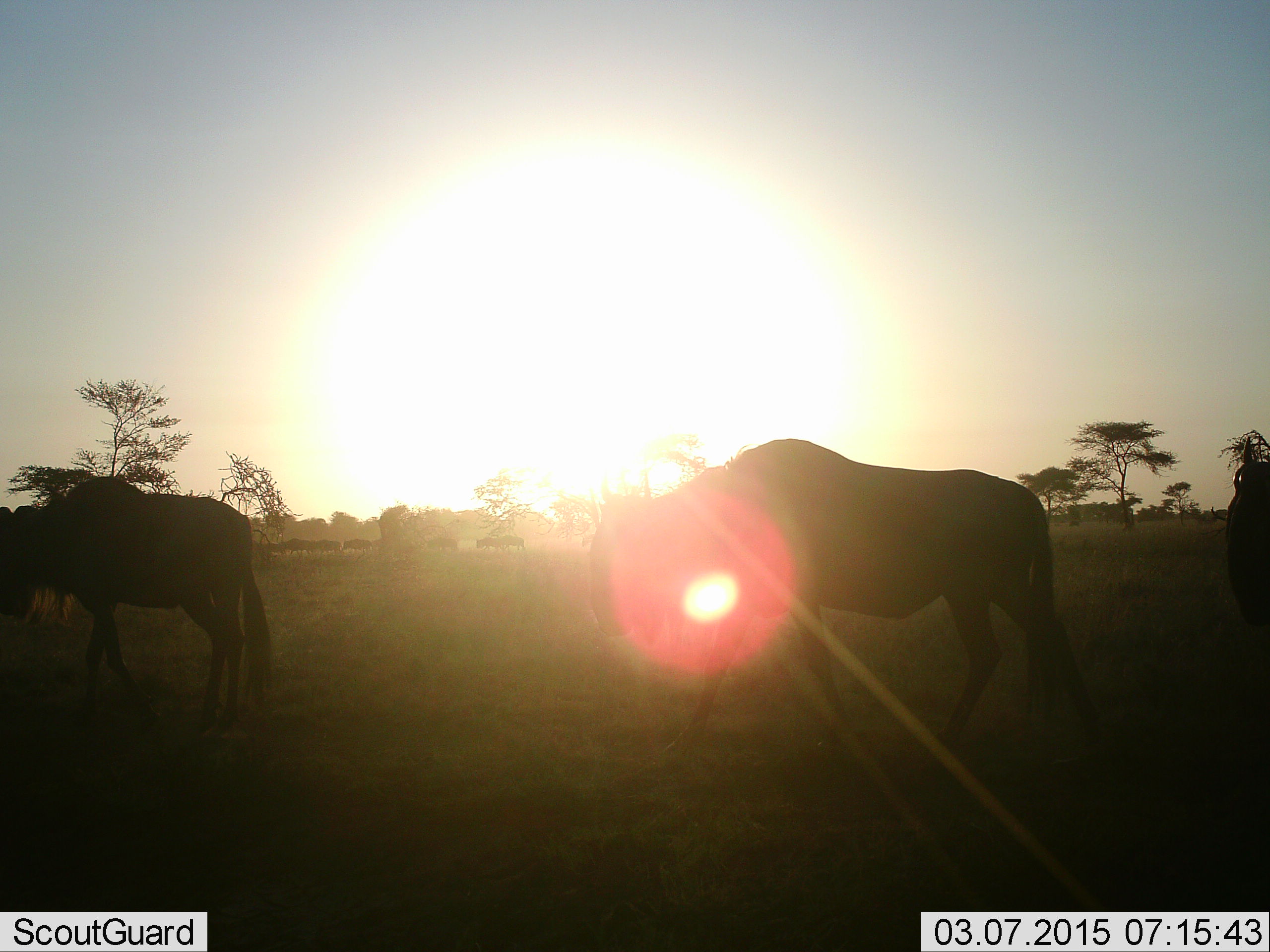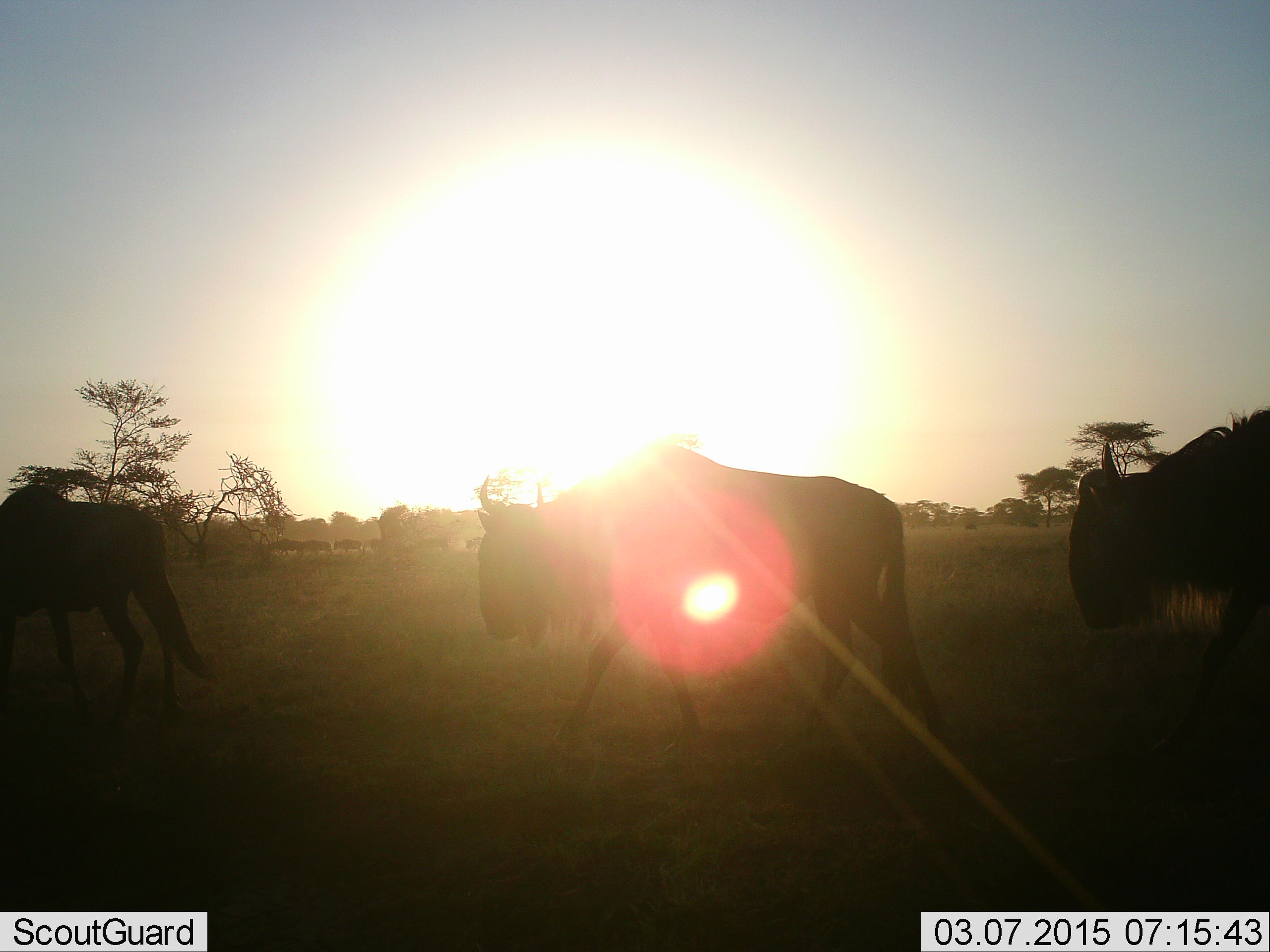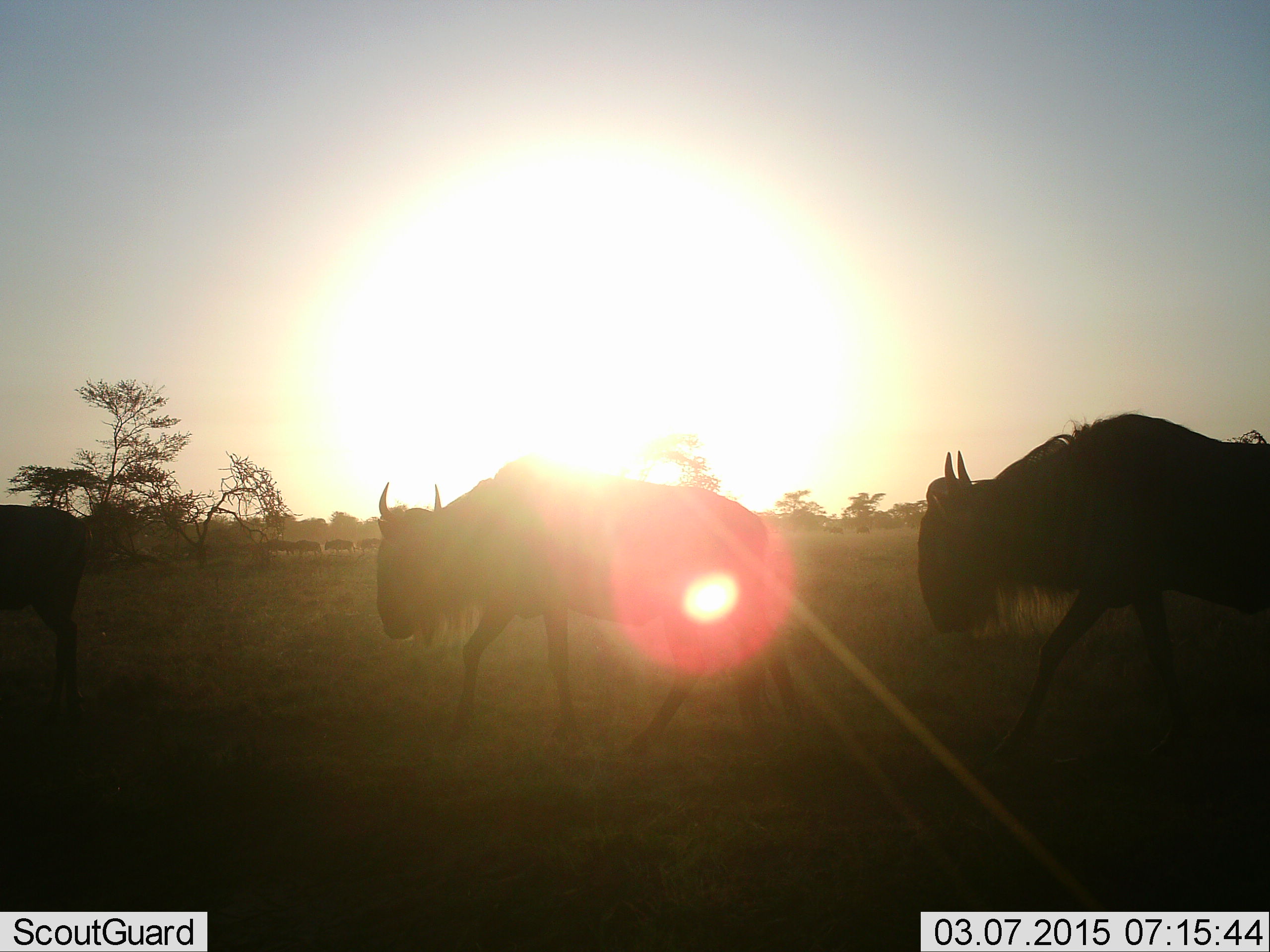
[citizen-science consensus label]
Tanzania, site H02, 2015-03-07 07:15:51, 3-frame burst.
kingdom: Animalia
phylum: Chordata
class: Mammalia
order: Artiodactyla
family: Bovidae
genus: Connochaetes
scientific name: Connochaetes taurinus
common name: blue wildebeest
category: wildebeest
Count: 11-50.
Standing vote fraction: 10%.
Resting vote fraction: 0%.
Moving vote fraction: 100%.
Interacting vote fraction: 0%.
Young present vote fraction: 0%.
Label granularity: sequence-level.